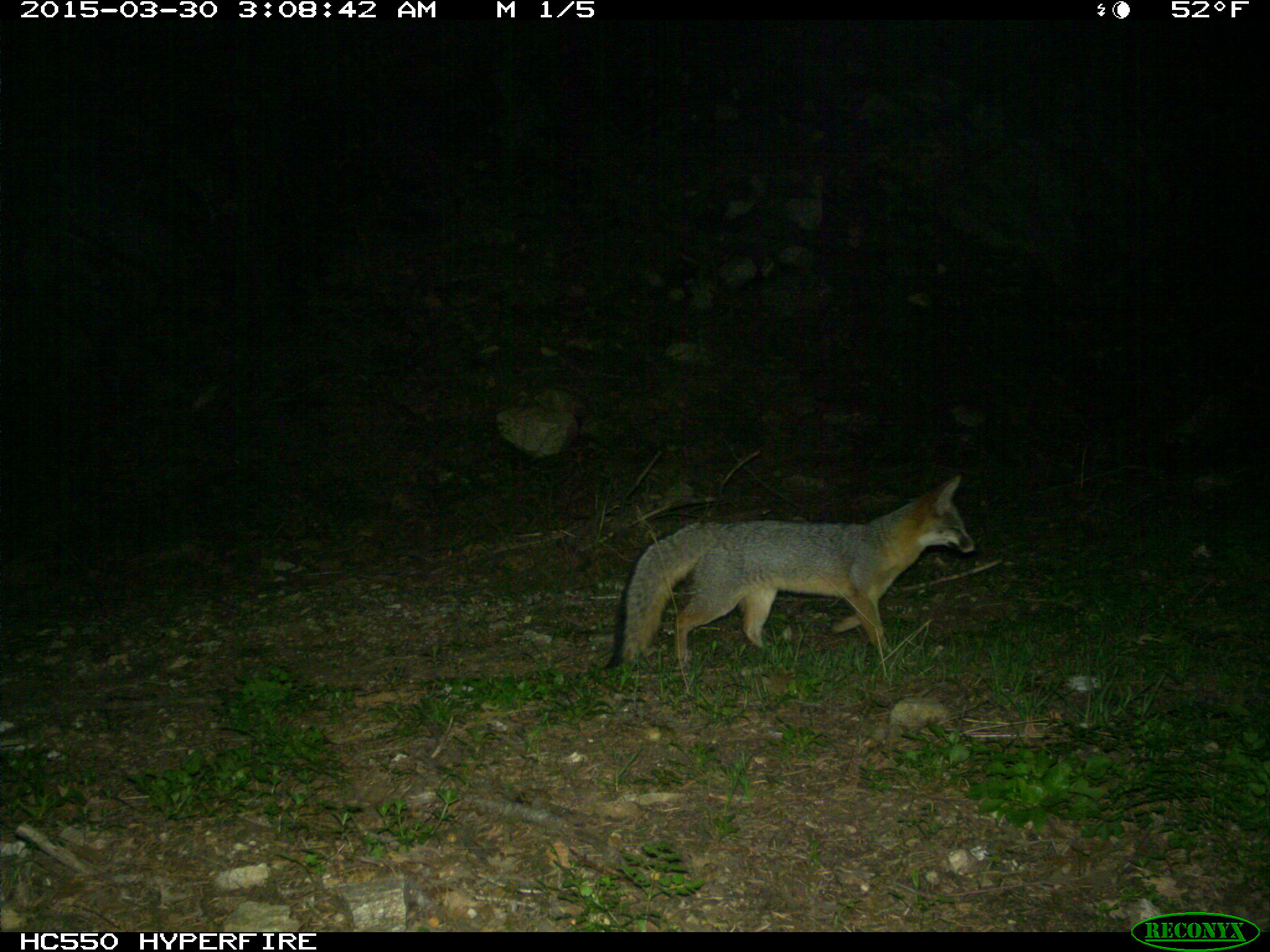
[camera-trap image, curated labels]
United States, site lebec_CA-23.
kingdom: Animalia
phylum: Chordata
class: Mammalia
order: Carnivora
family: Canidae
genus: Urocyon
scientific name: Urocyon cinereoargenteus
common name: gray fox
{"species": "Urocyon cinereoargenteus (gray fox)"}